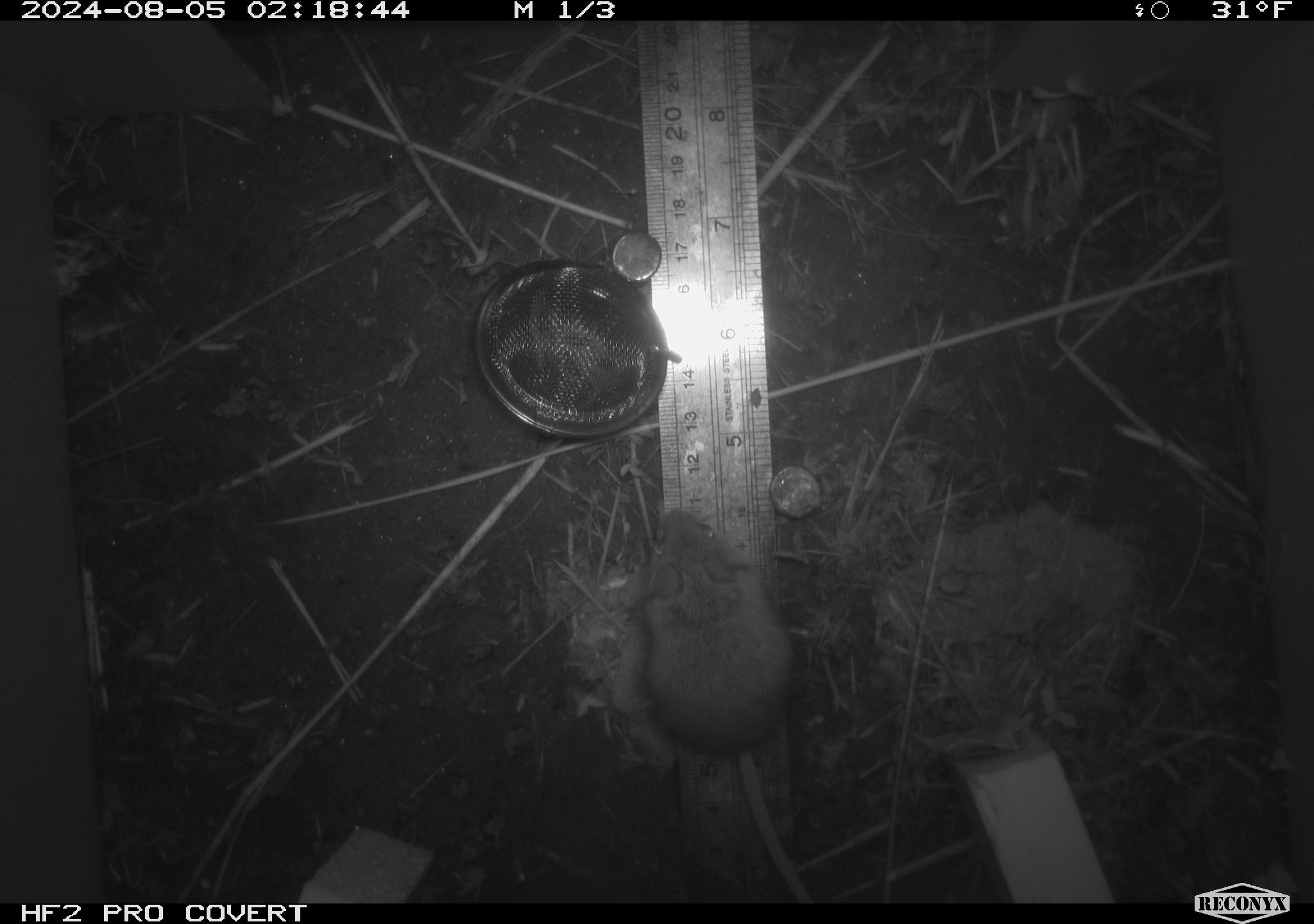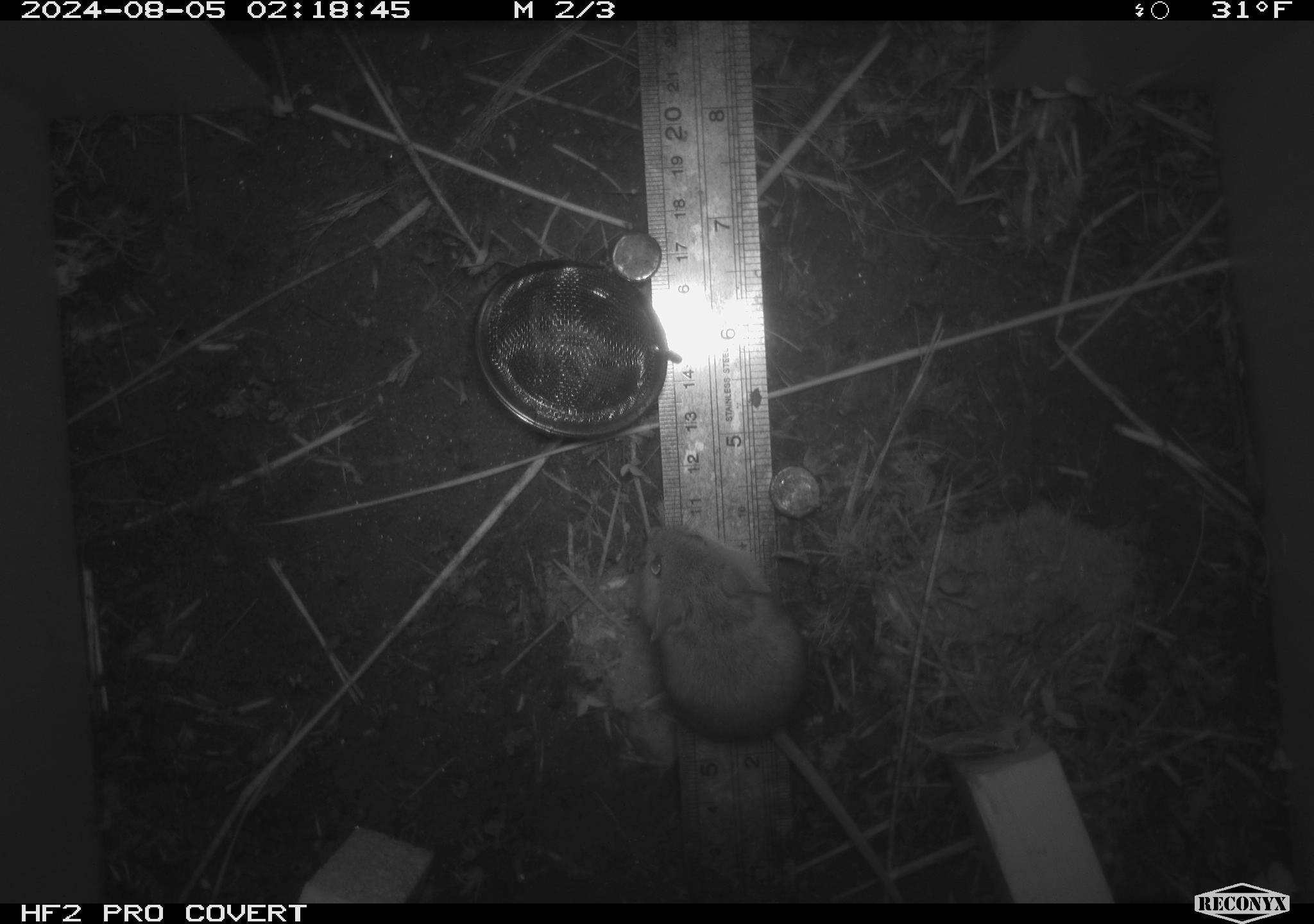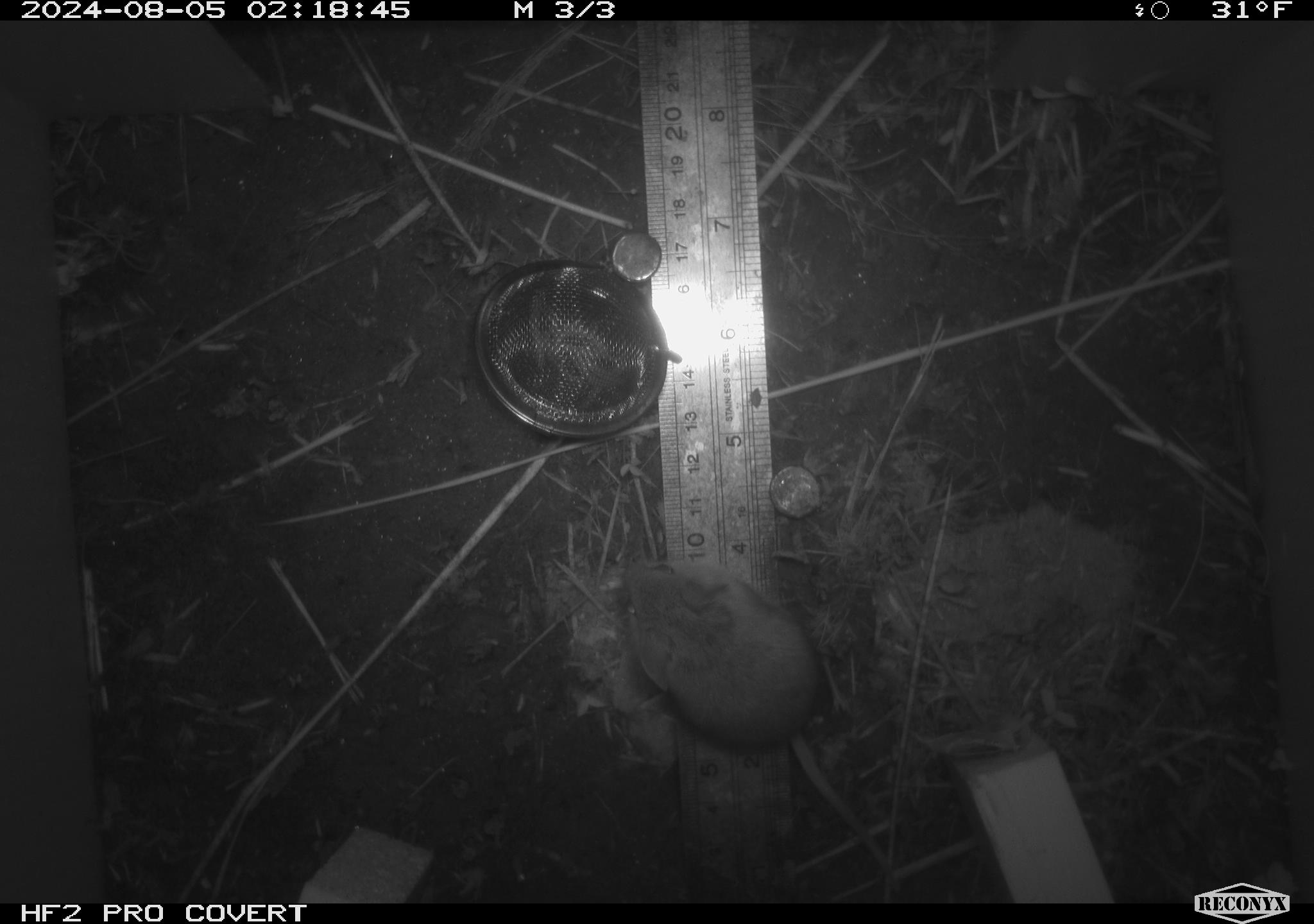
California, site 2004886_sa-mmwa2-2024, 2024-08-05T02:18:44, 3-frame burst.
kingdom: Animalia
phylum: Chordata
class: Mammalia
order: Rodentia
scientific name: Rodentia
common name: mouse species